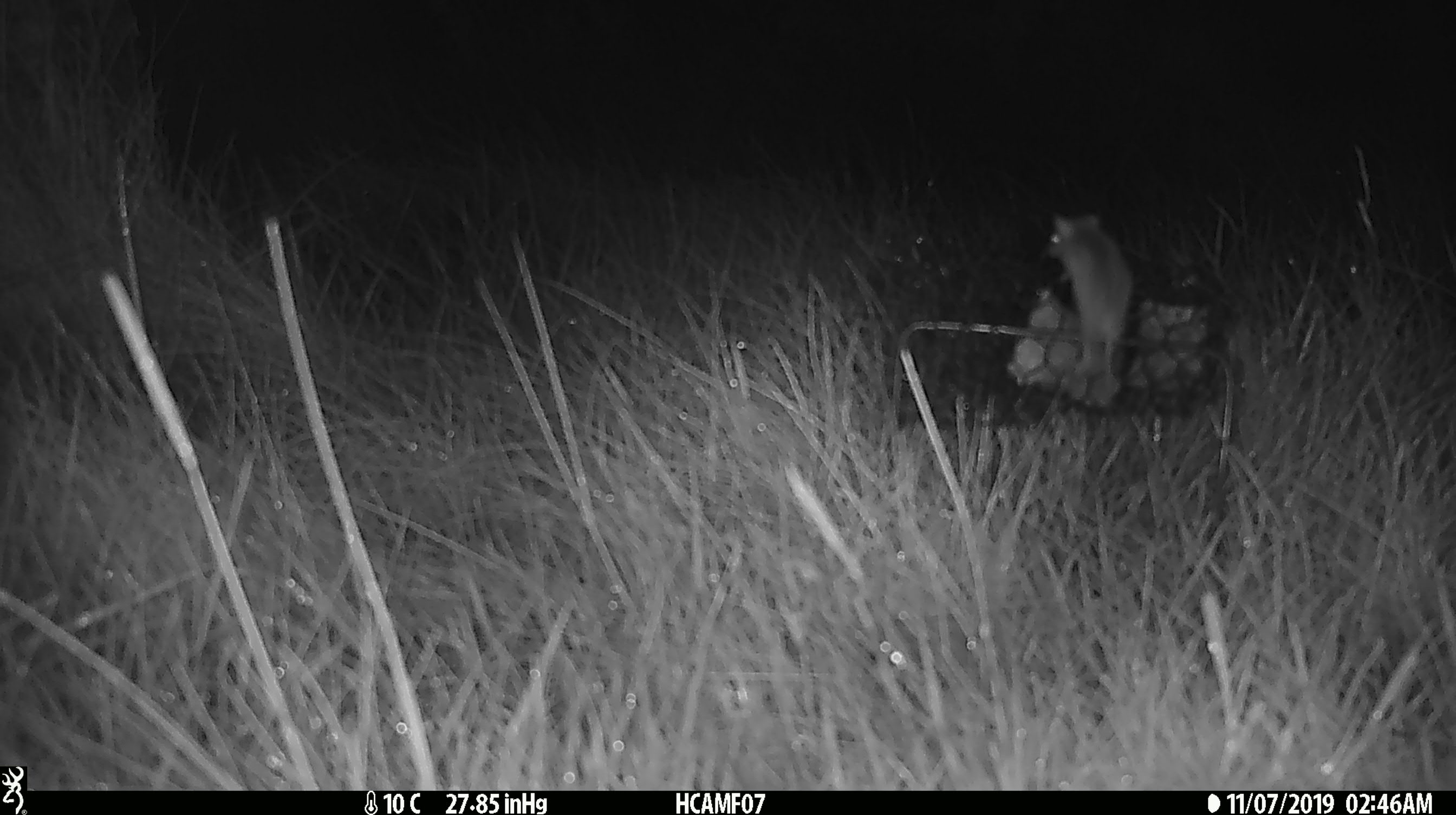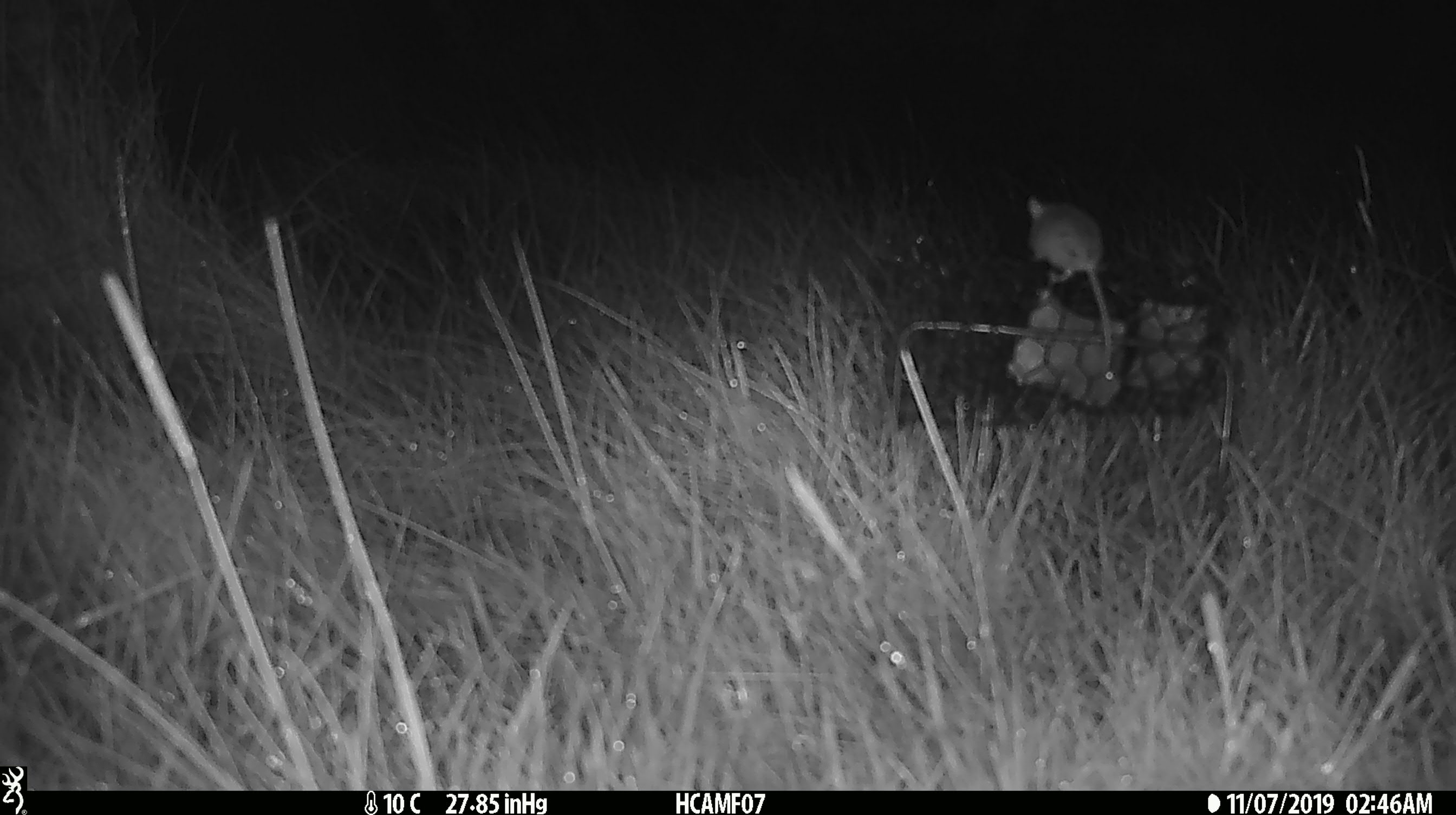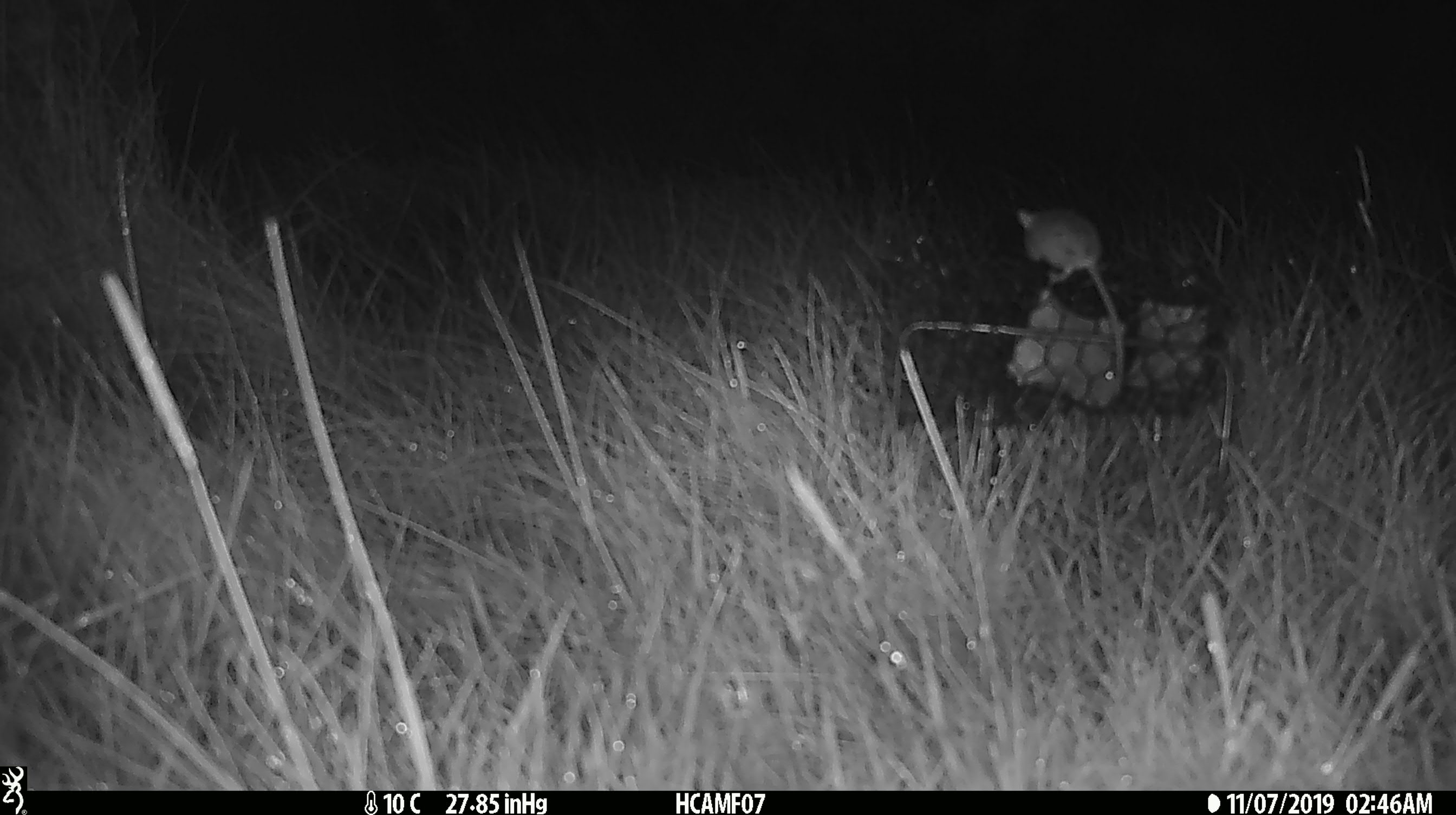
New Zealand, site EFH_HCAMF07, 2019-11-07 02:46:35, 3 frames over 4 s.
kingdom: Animalia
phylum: Chordata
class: Mammalia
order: Rodentia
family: Muridae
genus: Mus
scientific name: Mus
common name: mouse